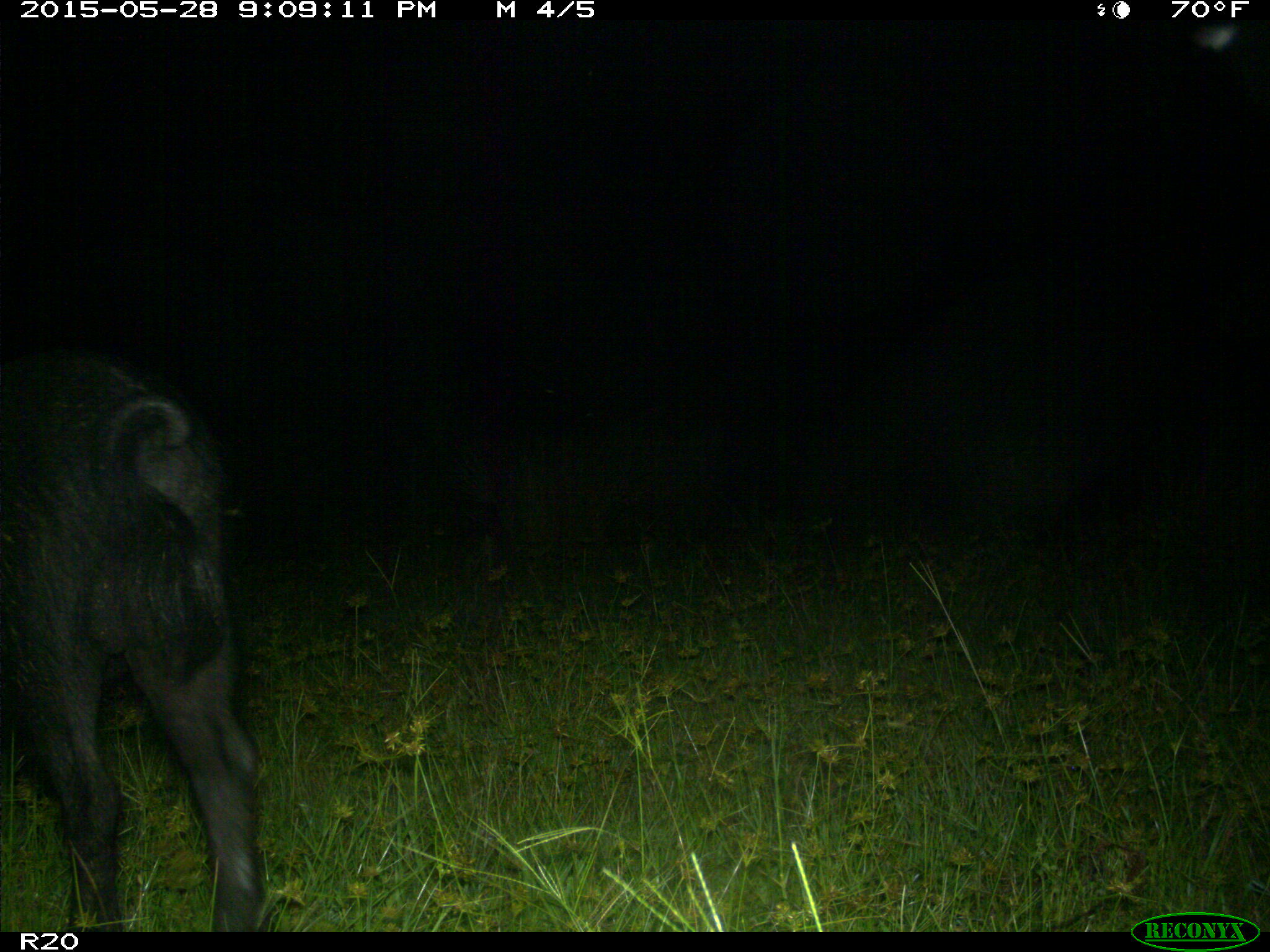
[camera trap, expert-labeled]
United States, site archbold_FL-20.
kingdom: Animalia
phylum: Chordata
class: Mammalia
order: Artiodactyla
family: Suidae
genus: Sus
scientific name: Sus scrofa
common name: wild boar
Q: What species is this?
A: Sus scrofa (wild boar).